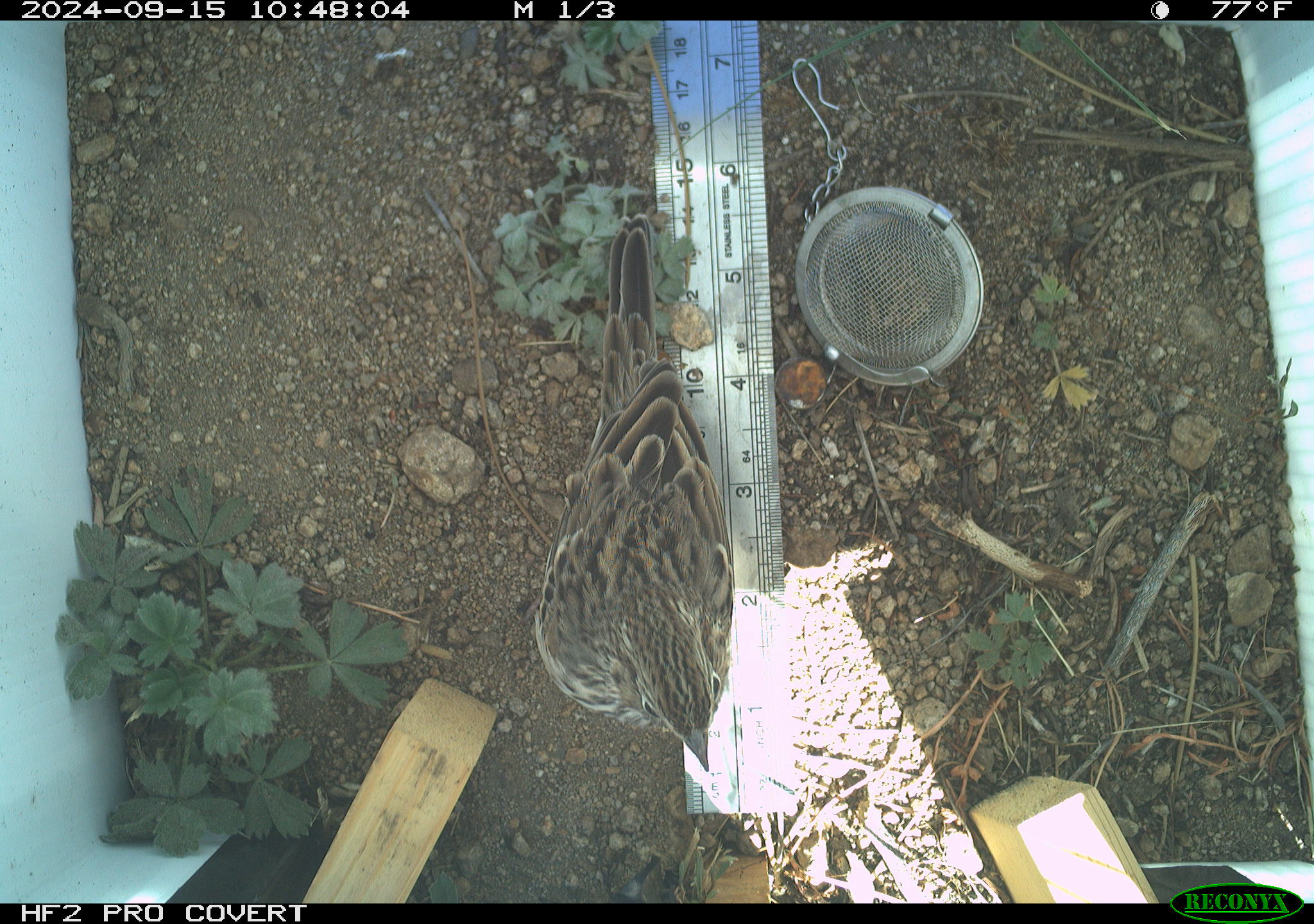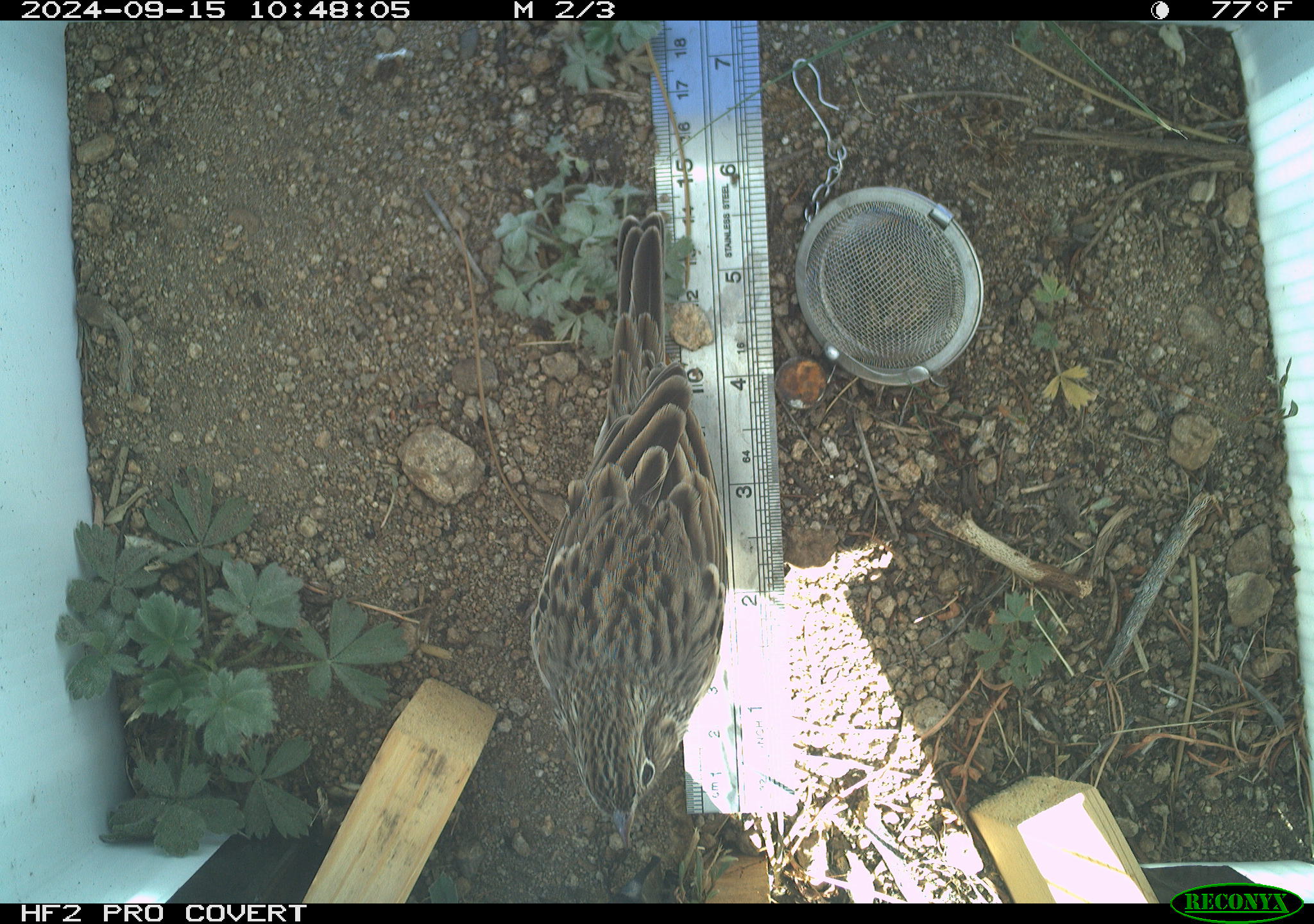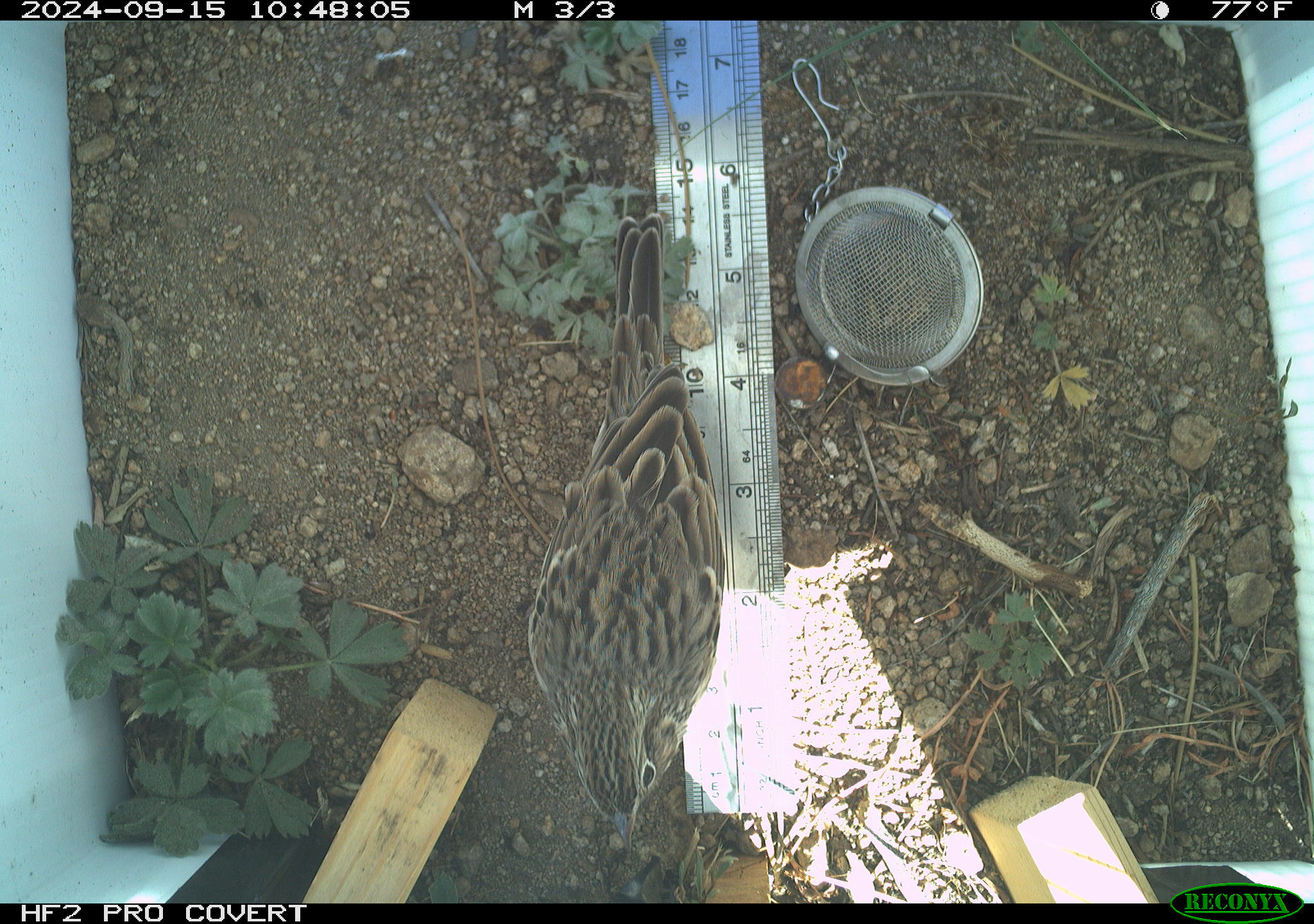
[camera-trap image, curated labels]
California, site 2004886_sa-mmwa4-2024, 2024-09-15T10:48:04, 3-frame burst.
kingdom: Animalia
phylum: Chordata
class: Aves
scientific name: Aves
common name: bird